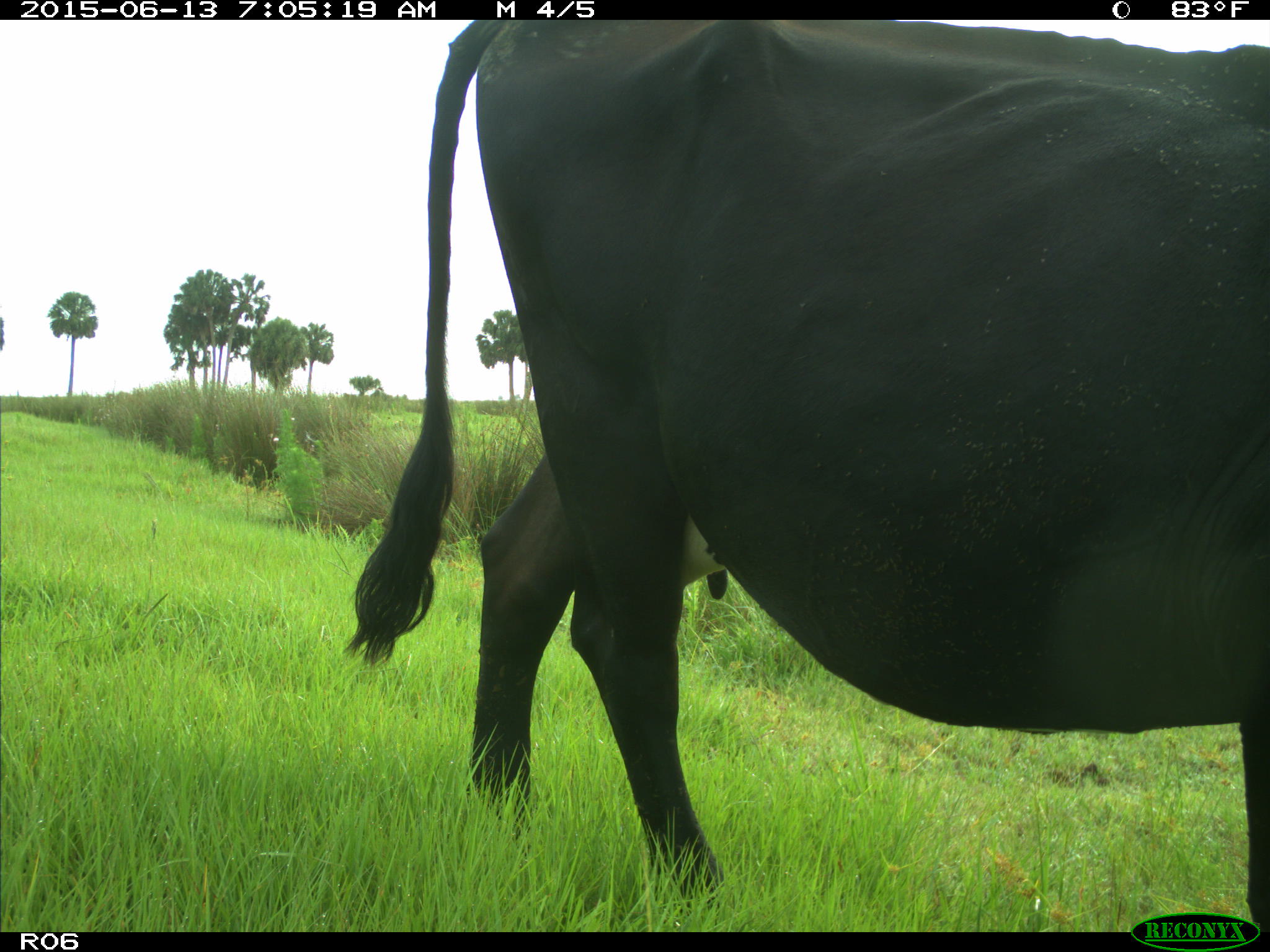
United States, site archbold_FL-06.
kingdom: Animalia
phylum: Chordata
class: Mammalia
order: Artiodactyla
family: Bovidae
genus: Bos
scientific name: Bos taurus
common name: domestic cow